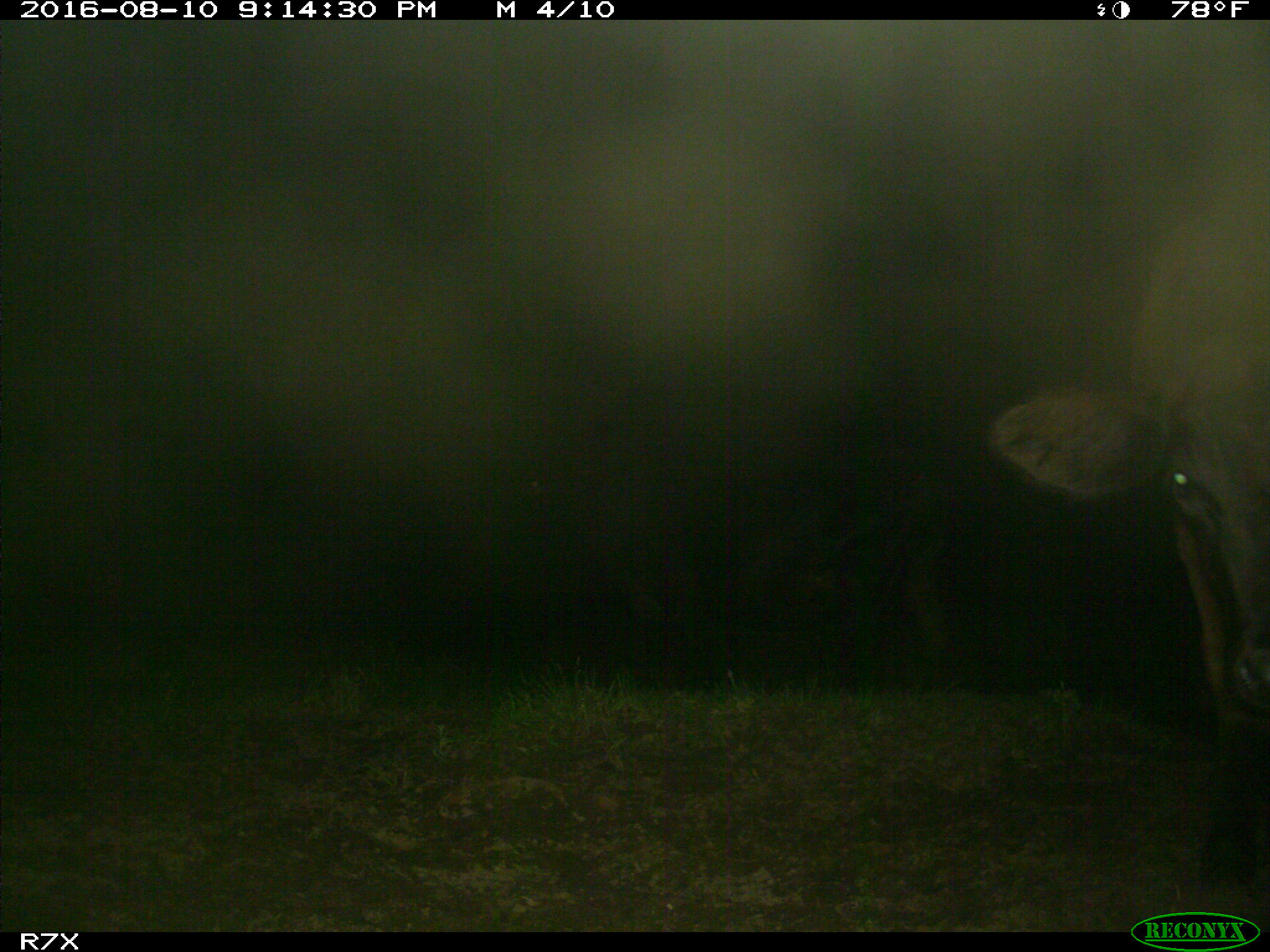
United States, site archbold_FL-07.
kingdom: Animalia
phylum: Chordata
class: Mammalia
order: Artiodactyla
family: Bovidae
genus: Bos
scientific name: Bos taurus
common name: domestic cow